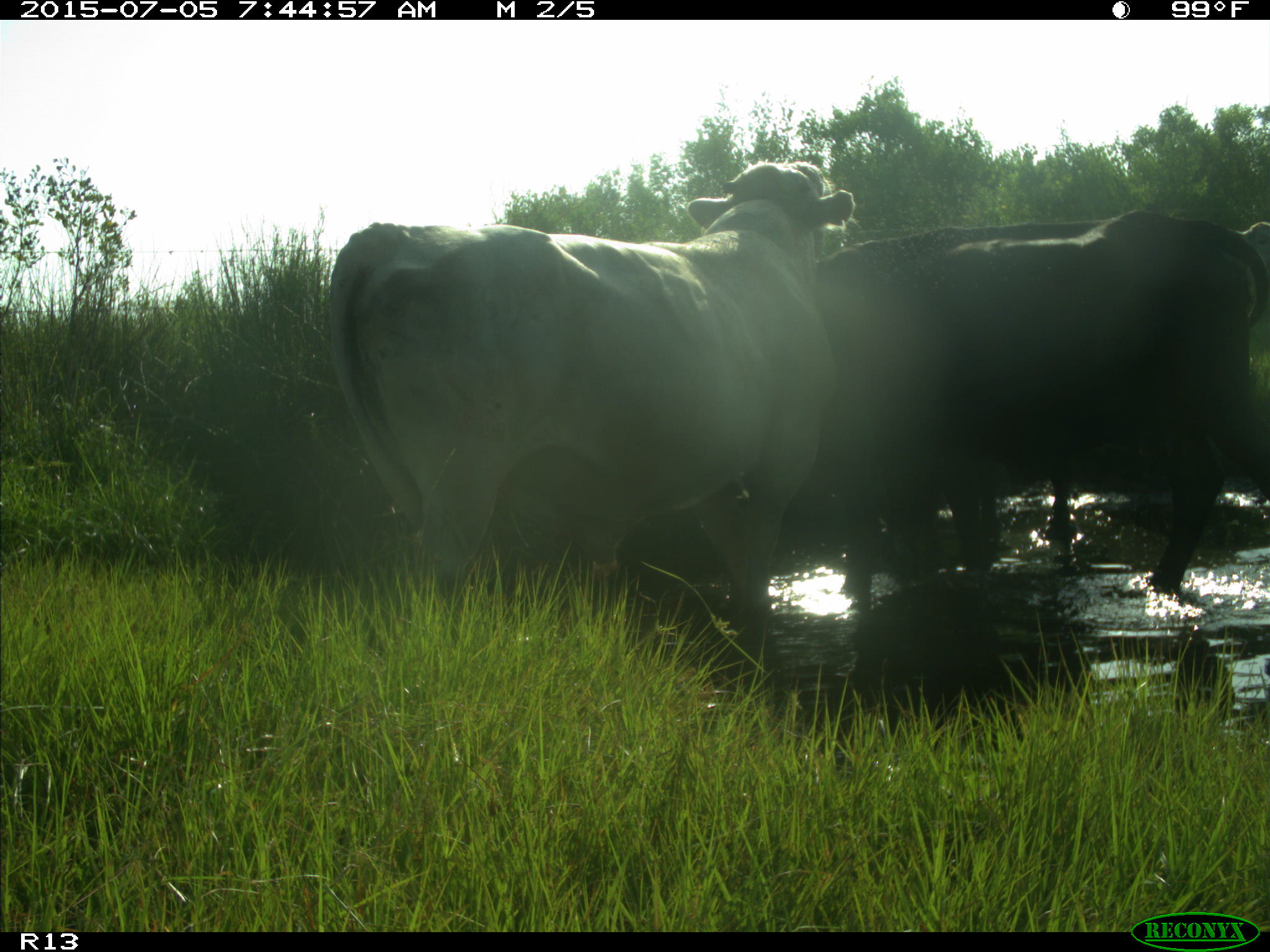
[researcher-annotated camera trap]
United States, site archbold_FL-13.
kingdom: Animalia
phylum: Chordata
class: Mammalia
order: Artiodactyla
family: Bovidae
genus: Bos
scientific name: Bos taurus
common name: domestic cow